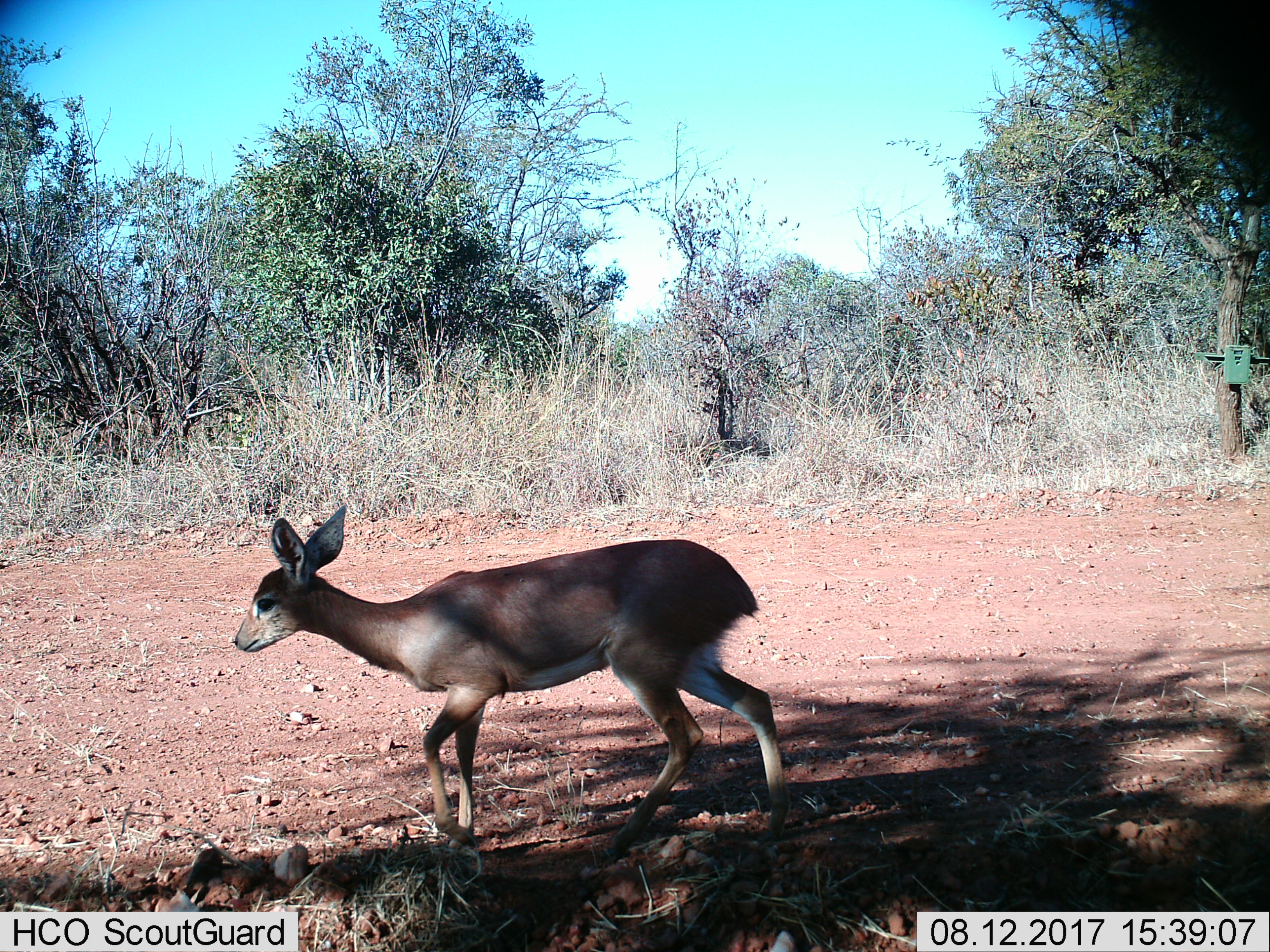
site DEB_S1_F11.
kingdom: Animalia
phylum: Chordata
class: Mammalia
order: Artiodactyla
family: Bovidae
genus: Raphicerus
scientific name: Raphicerus campestris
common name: steenbok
Steenbok (Raphicerus campestris), count 1. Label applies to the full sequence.